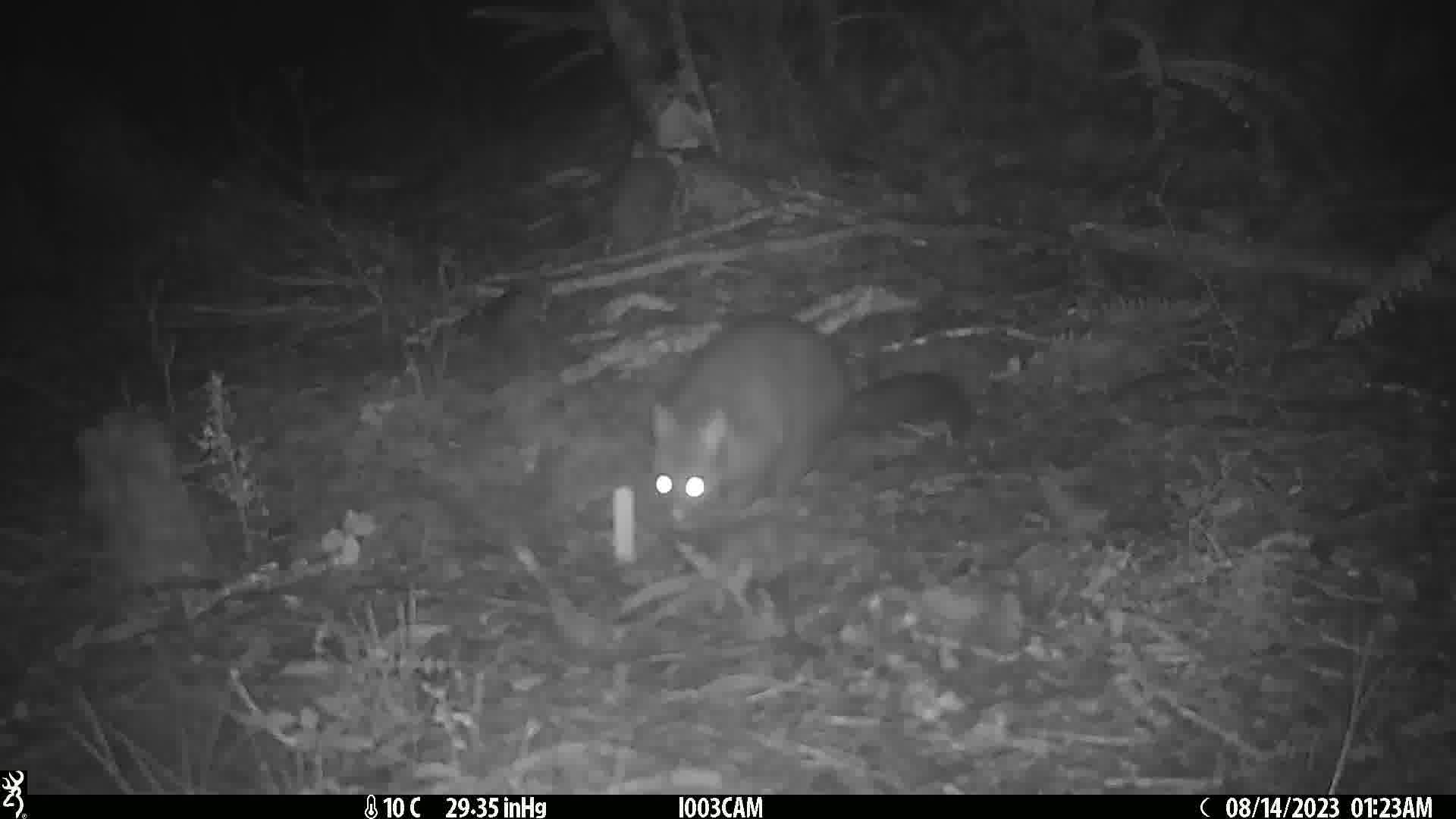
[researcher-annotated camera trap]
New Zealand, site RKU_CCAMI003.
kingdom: Animalia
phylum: Chordata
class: Mammalia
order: Diprotodontia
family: Phalangeridae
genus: Trichosurus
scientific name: Trichosurus vulpecula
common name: common brushtail possum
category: possum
Possum (common brushtail possum) (Trichosurus vulpecula).